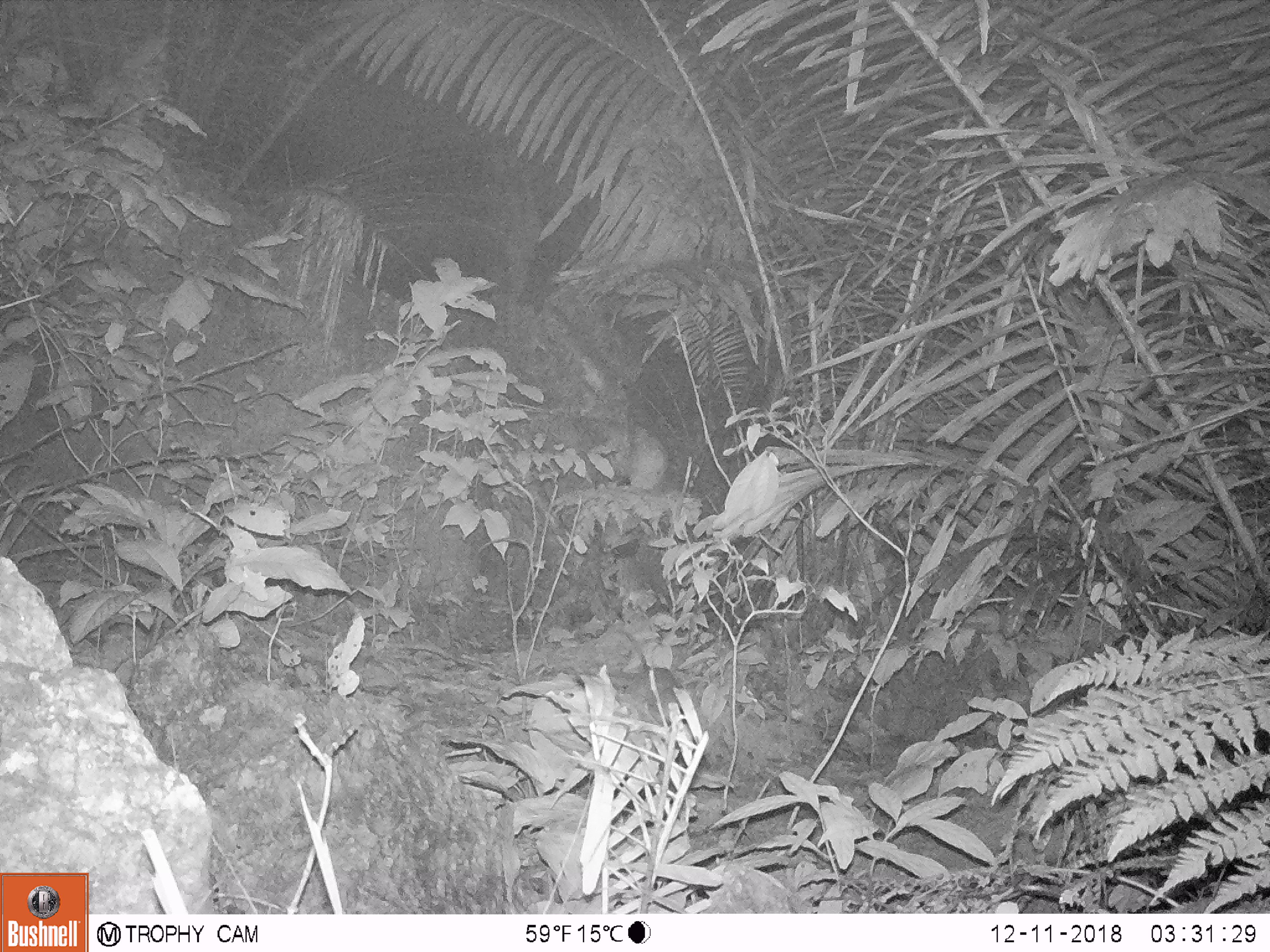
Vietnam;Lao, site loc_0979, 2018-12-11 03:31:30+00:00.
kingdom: Animalia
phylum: Chordata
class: Mammalia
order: Rodentia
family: Muridae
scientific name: Muridae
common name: old-world mice and rats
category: unidentified murid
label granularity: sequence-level